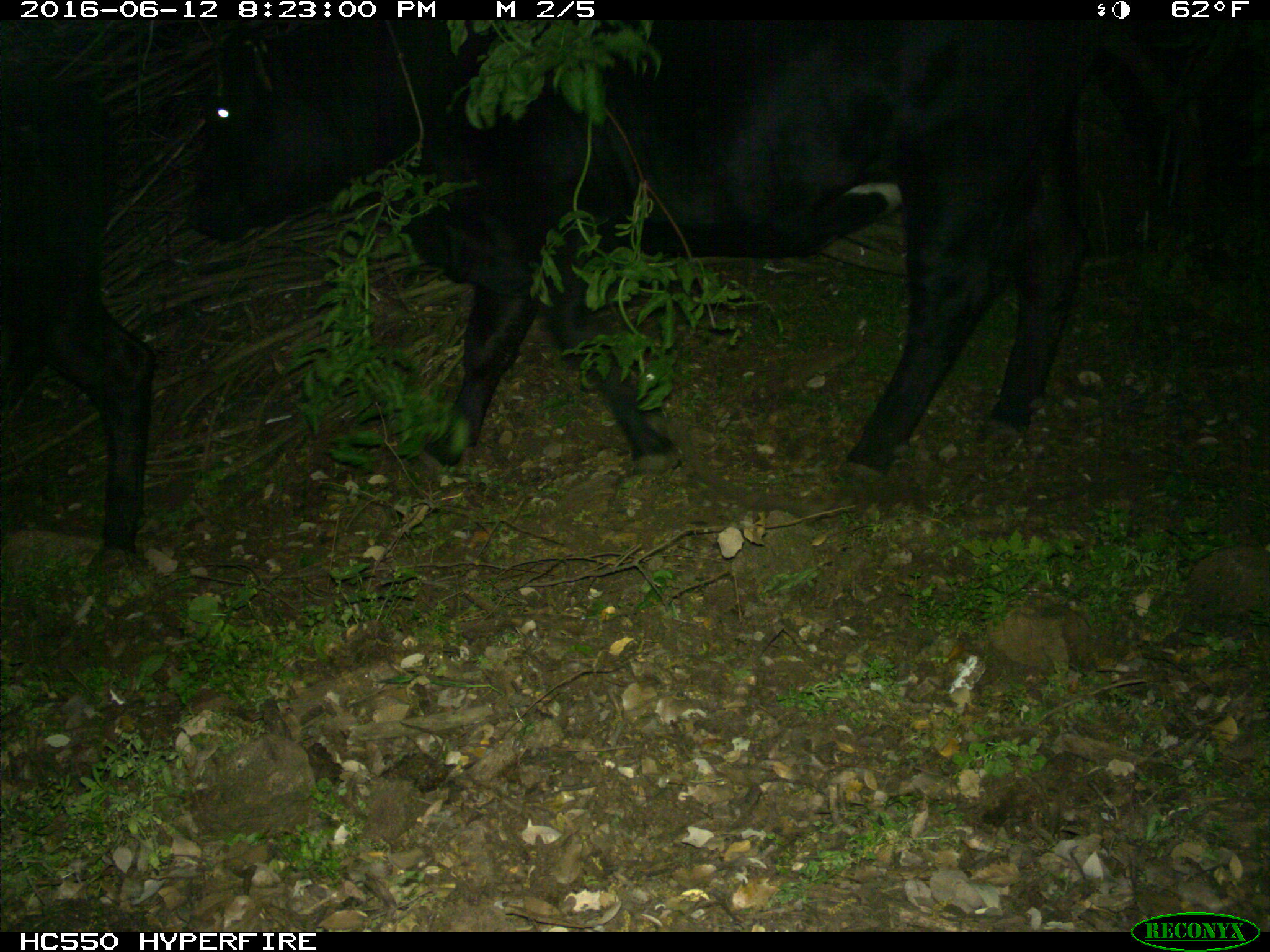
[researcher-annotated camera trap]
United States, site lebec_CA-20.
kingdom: Animalia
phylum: Chordata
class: Mammalia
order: Artiodactyla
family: Bovidae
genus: Bos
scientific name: Bos taurus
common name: domestic cow